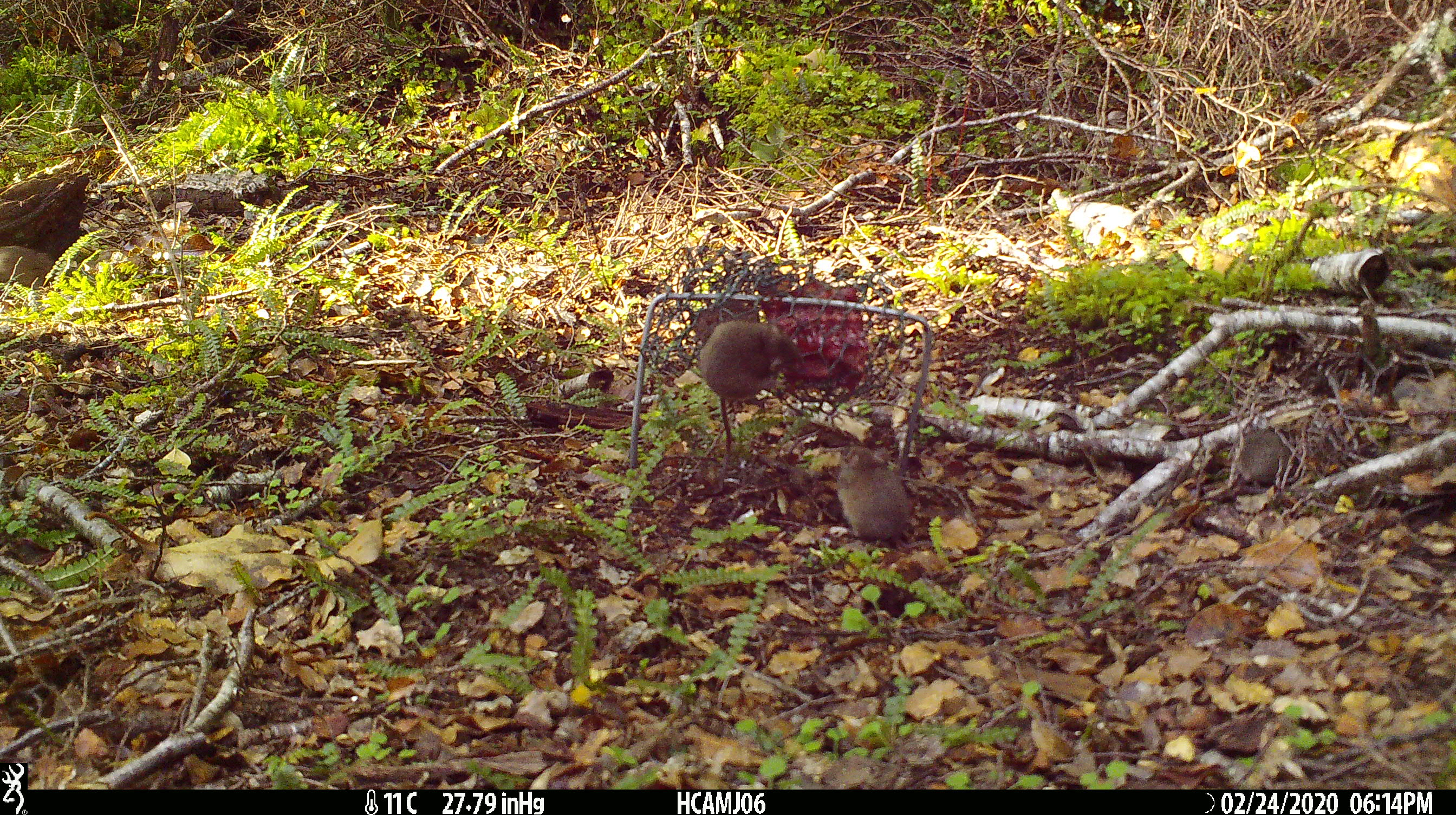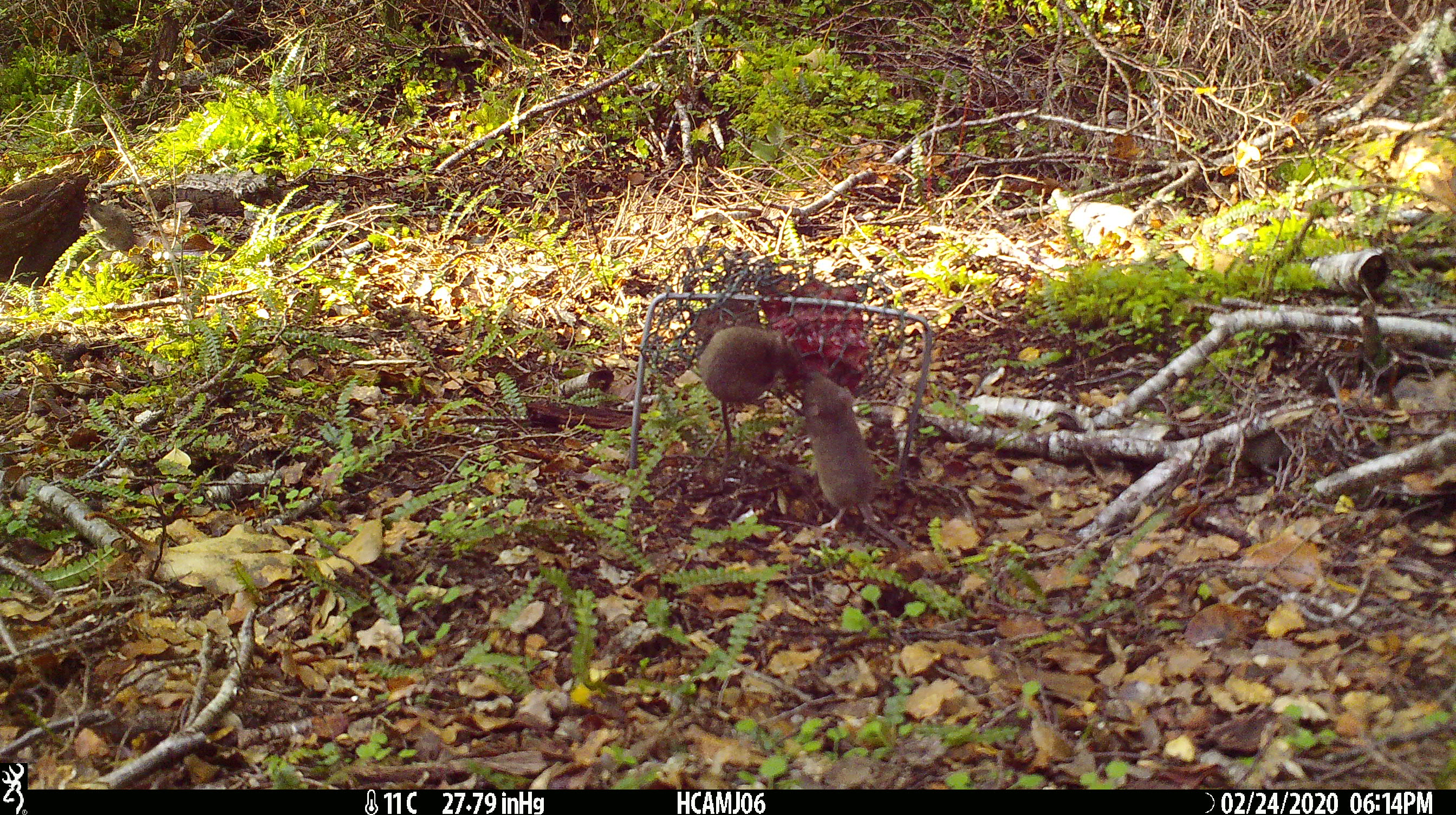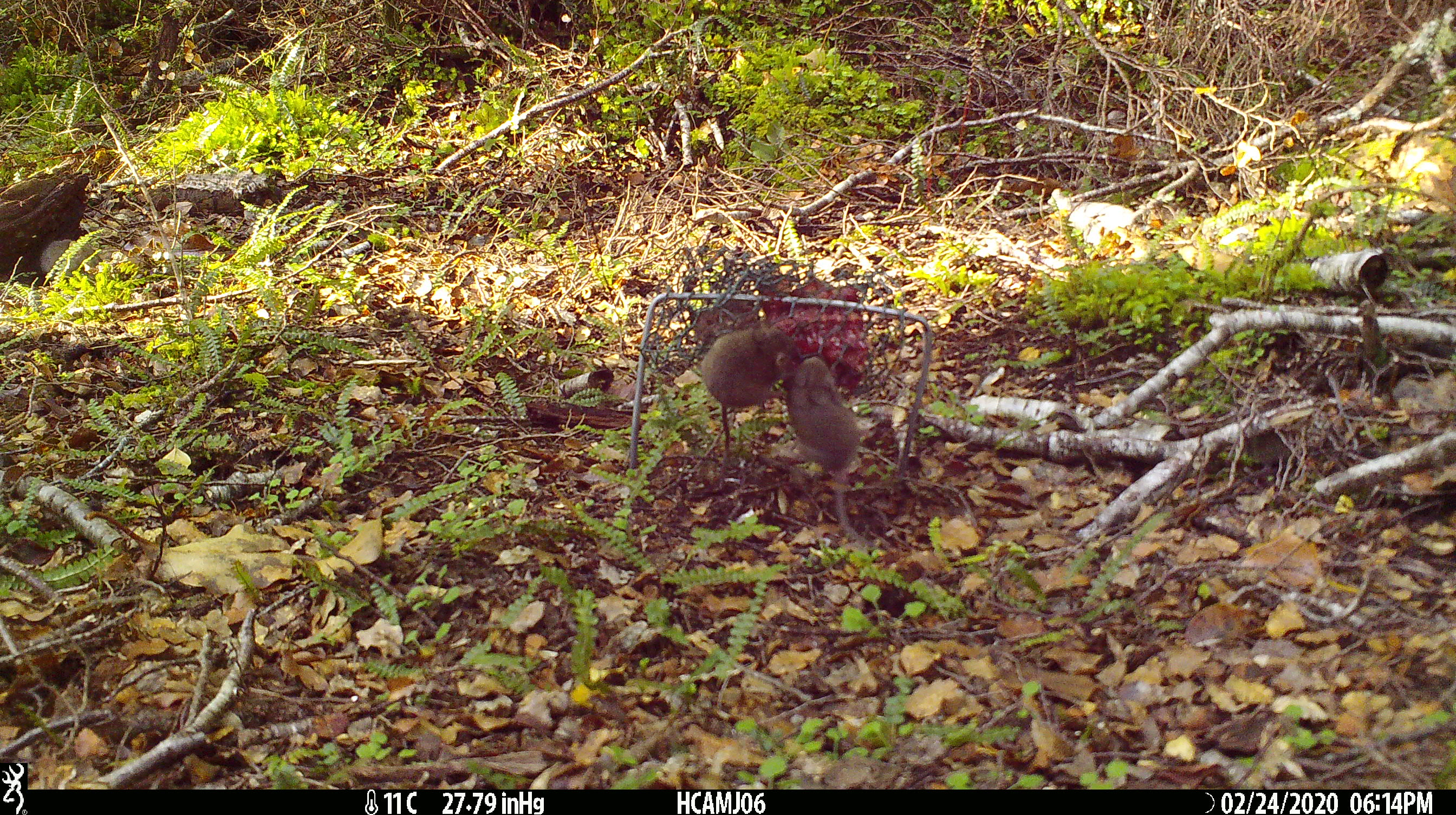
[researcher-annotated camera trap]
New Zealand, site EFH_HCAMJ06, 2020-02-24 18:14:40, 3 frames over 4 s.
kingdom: Animalia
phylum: Chordata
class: Mammalia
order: Rodentia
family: Muridae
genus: Mus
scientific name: Mus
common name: mouse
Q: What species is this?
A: Mouse (Mus).